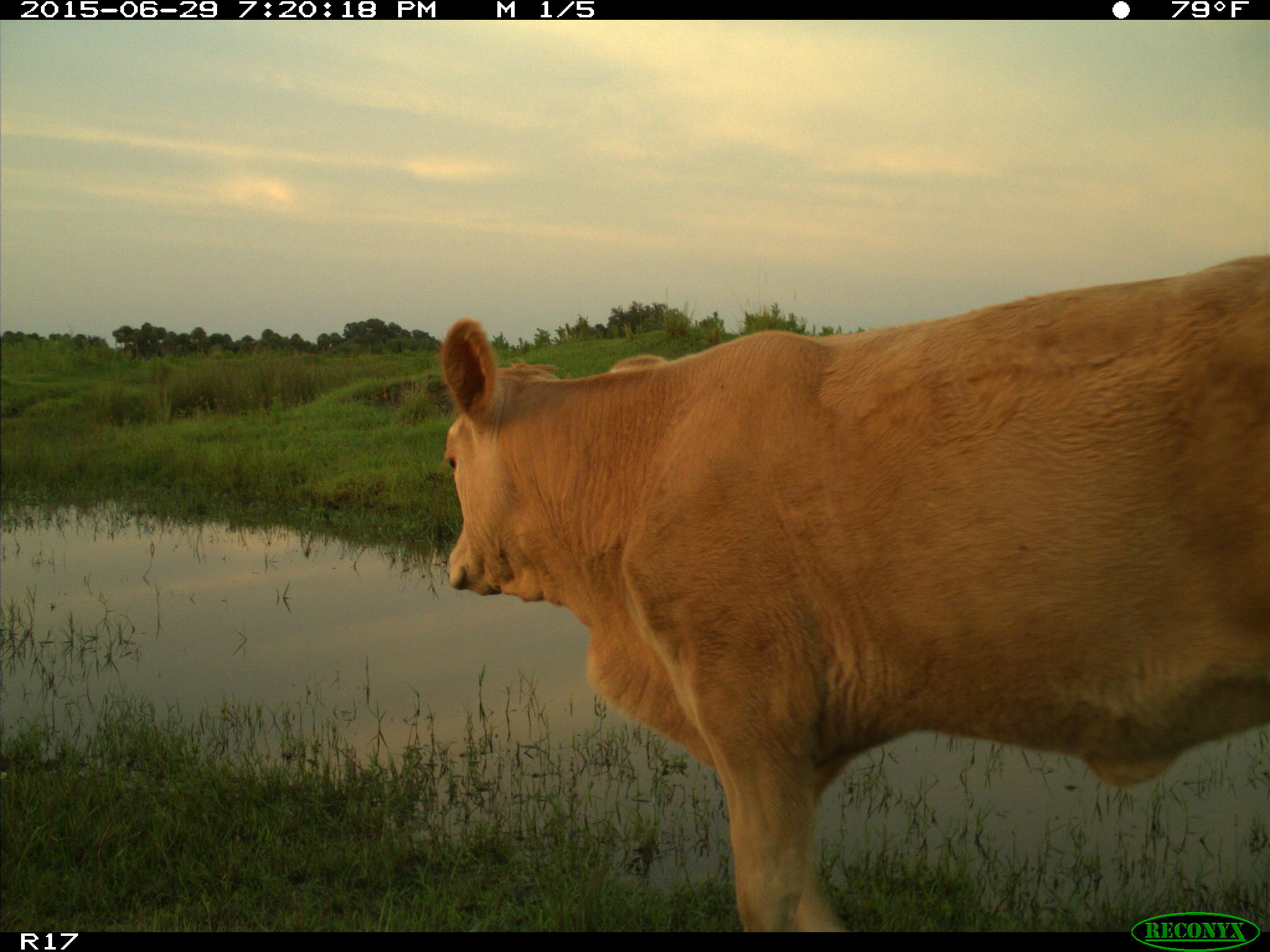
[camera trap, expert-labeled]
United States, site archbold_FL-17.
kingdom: Animalia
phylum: Chordata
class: Mammalia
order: Artiodactyla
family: Bovidae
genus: Bos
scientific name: Bos taurus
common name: domestic cow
Bos taurus (domestic cow).